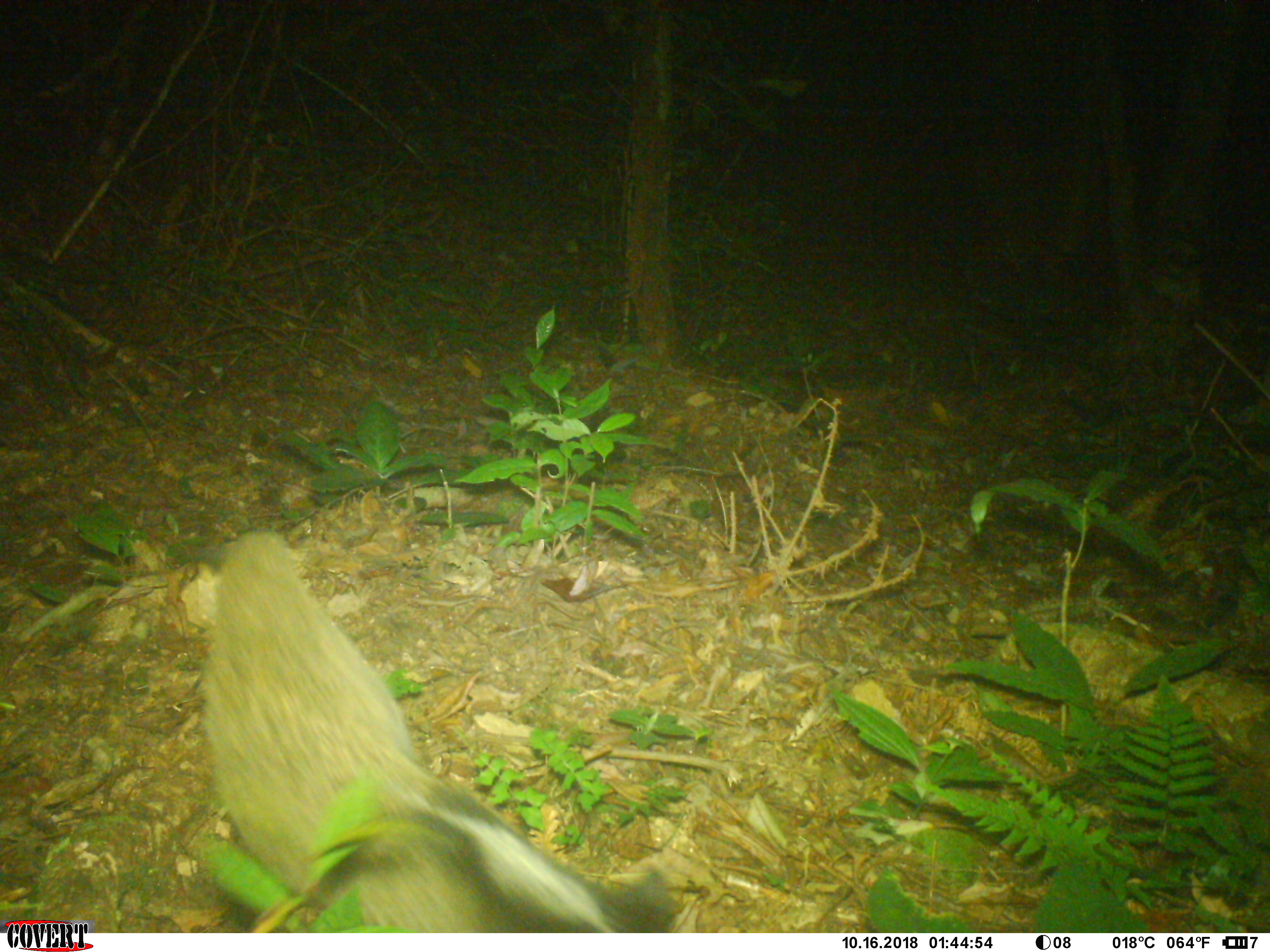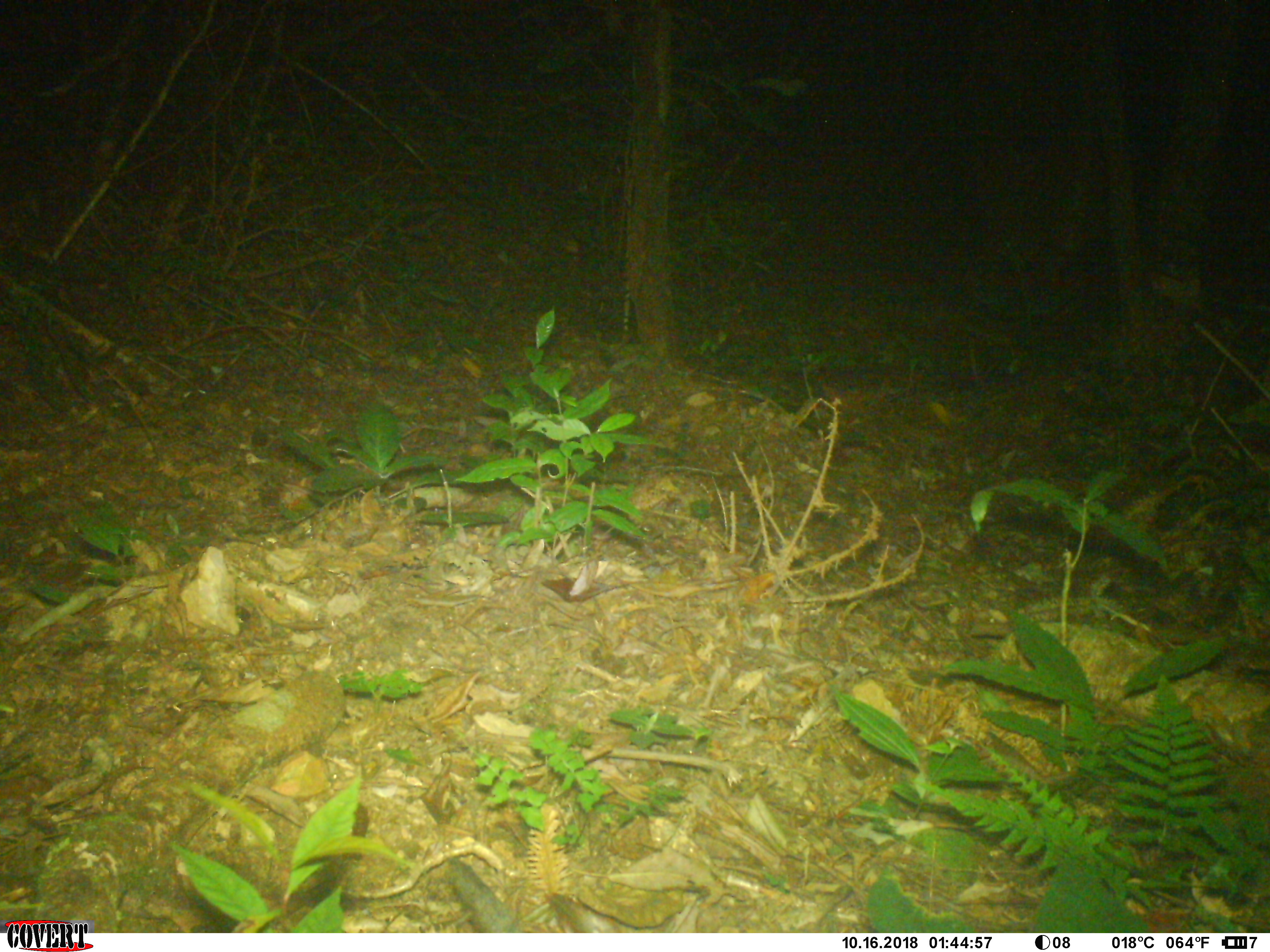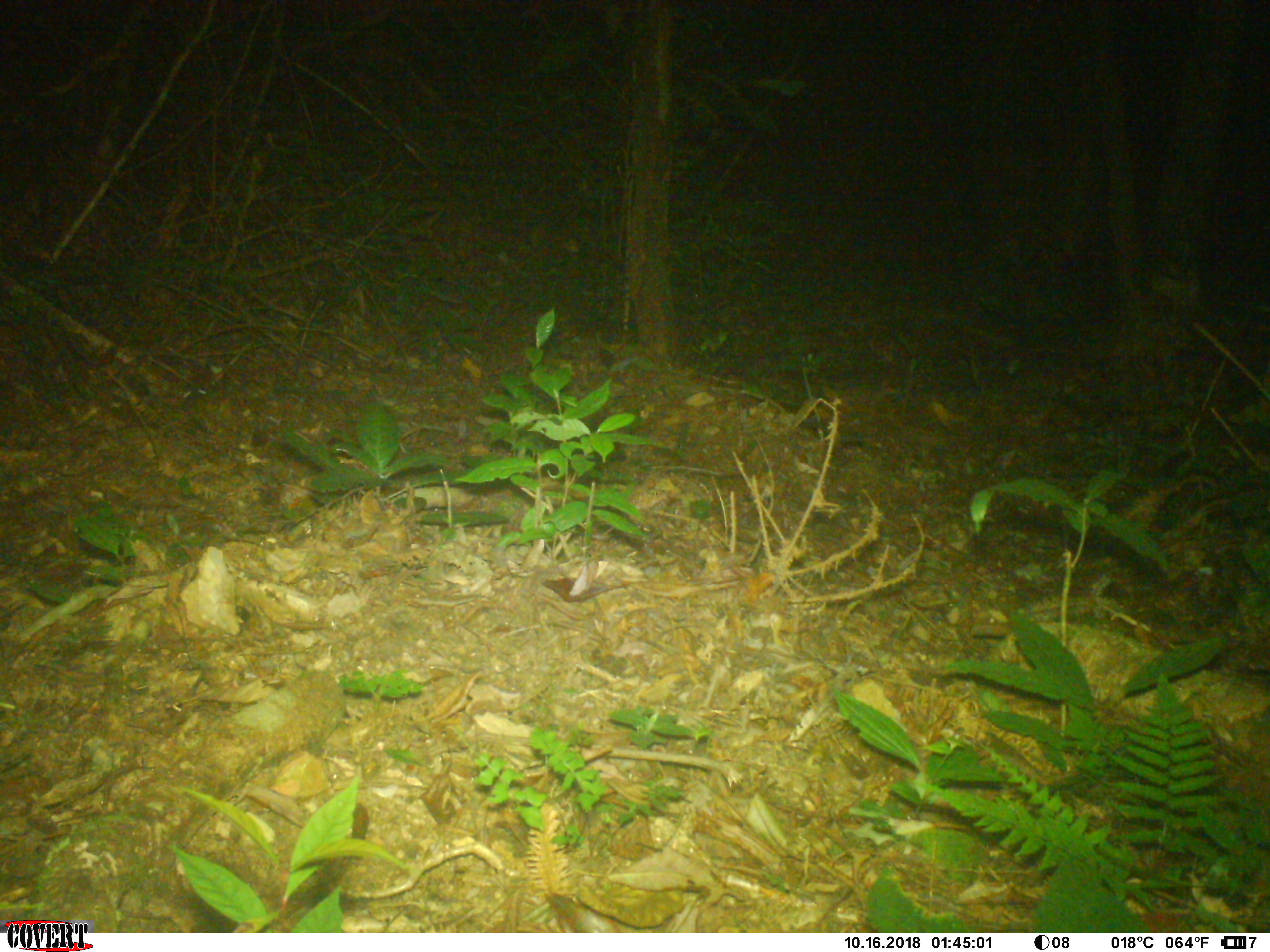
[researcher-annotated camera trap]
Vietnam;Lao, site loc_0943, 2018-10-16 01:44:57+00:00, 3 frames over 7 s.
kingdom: Animalia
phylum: Chordata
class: Mammalia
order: Carnivora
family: Viverridae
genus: Paguma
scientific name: Paguma larvata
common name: masked palm civet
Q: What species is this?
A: Masked palm civet (Paguma larvata).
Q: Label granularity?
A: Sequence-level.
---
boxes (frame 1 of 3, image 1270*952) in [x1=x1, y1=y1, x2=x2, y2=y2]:
masked palm civet: [x1=196, y1=526, x2=679, y2=931]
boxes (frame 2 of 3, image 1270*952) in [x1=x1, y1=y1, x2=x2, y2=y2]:
masked palm civet: [x1=445, y1=855, x2=700, y2=932]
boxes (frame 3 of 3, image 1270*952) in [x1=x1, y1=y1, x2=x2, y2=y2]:
masked palm civet: [x1=543, y1=888, x2=700, y2=934]